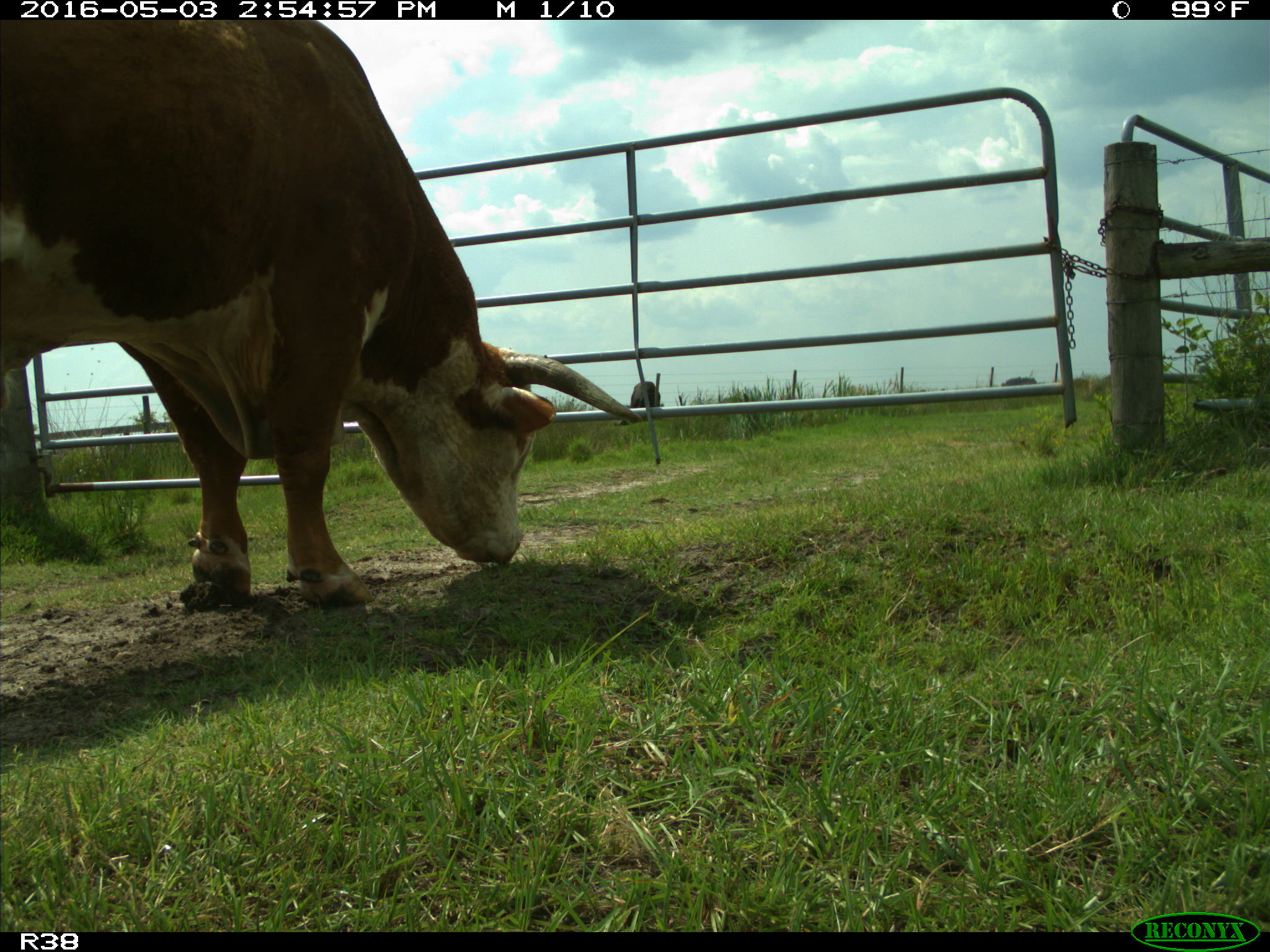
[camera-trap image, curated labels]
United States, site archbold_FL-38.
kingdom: Animalia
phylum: Chordata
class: Mammalia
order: Artiodactyla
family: Bovidae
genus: Bos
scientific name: Bos taurus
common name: domestic cow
Bos taurus (domestic cow).